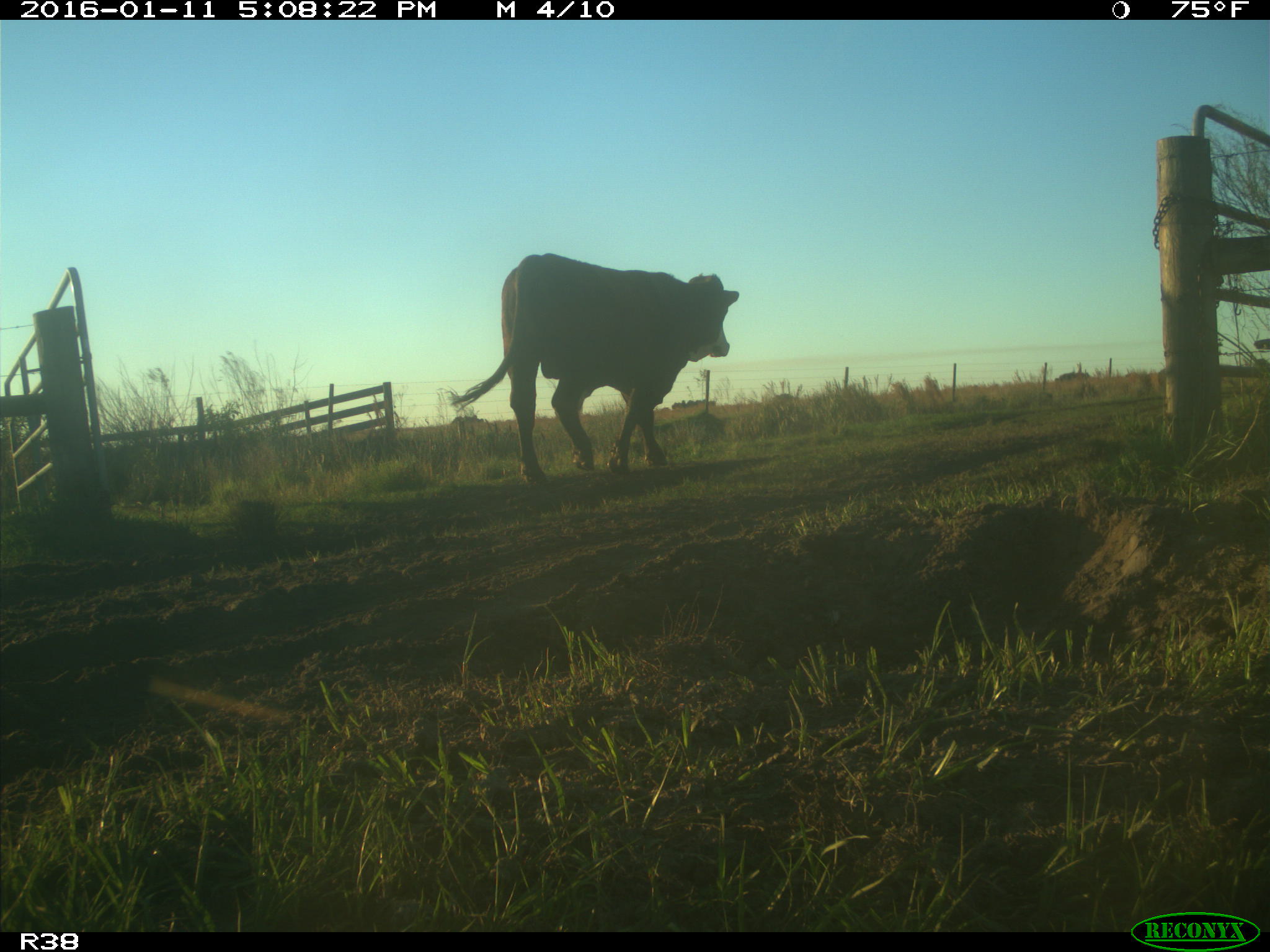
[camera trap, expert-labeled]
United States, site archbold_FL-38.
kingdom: Animalia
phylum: Chordata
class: Mammalia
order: Artiodactyla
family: Bovidae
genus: Bos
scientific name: Bos taurus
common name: domestic cow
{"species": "Bos taurus (domestic cow)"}